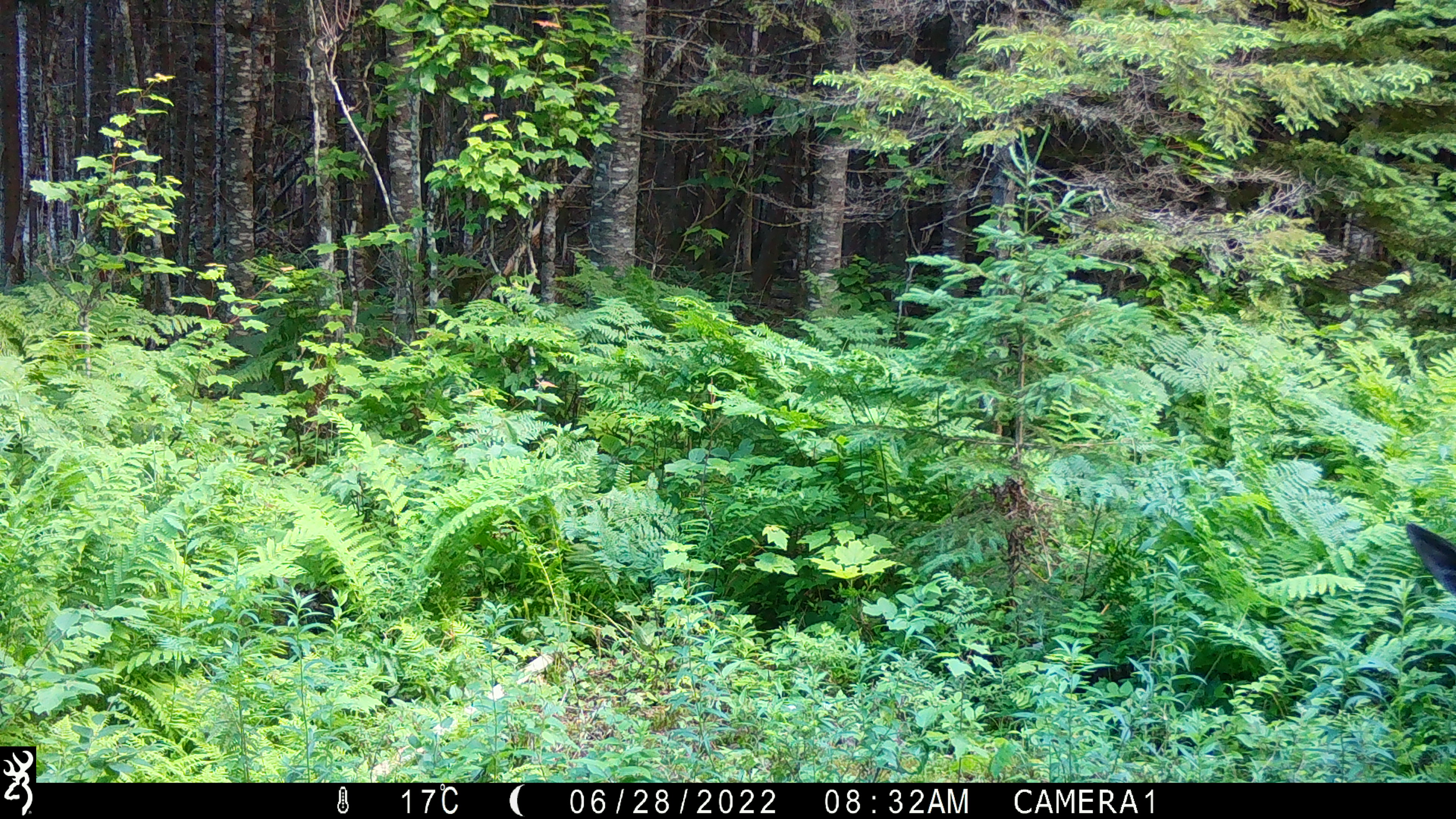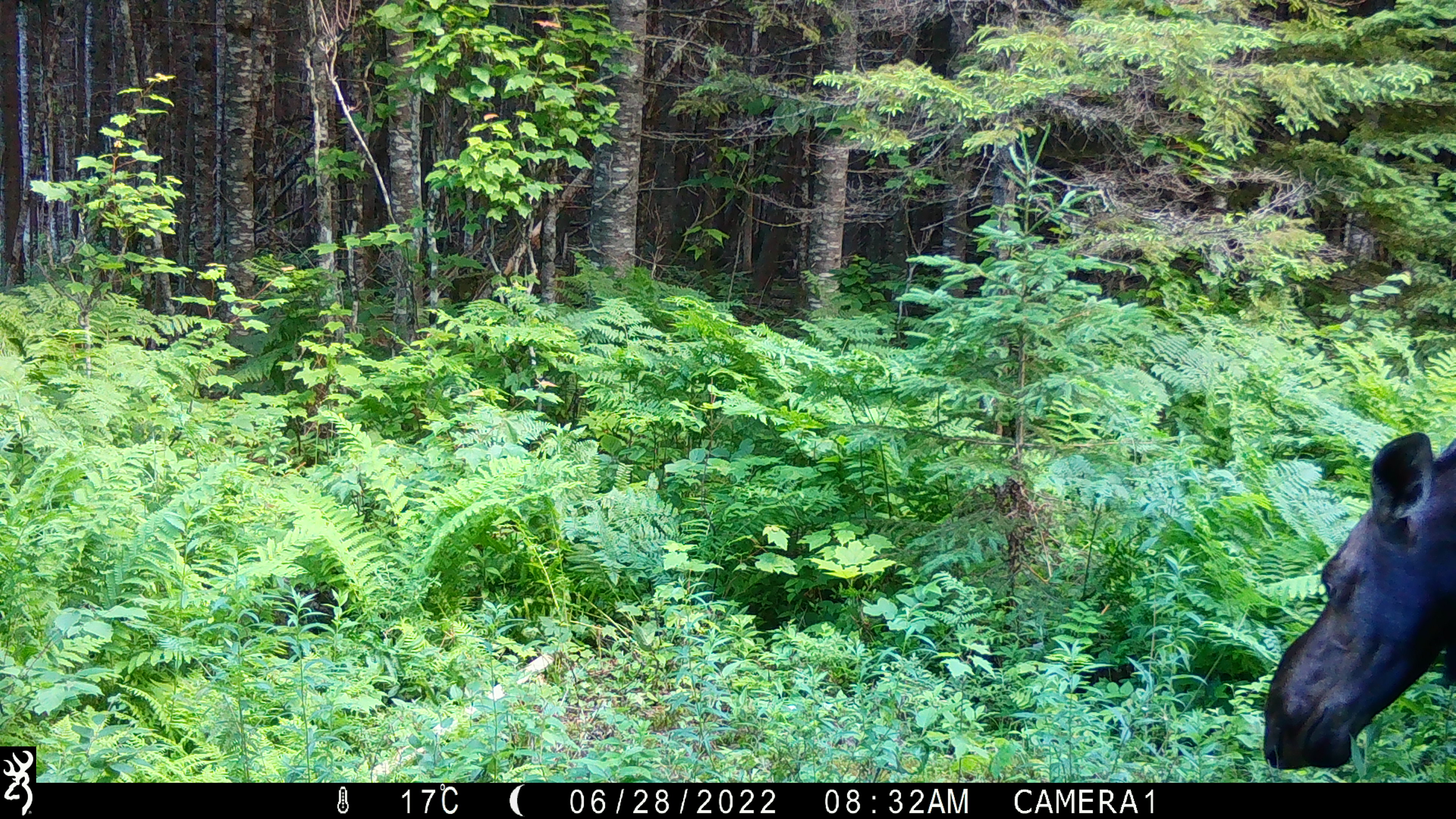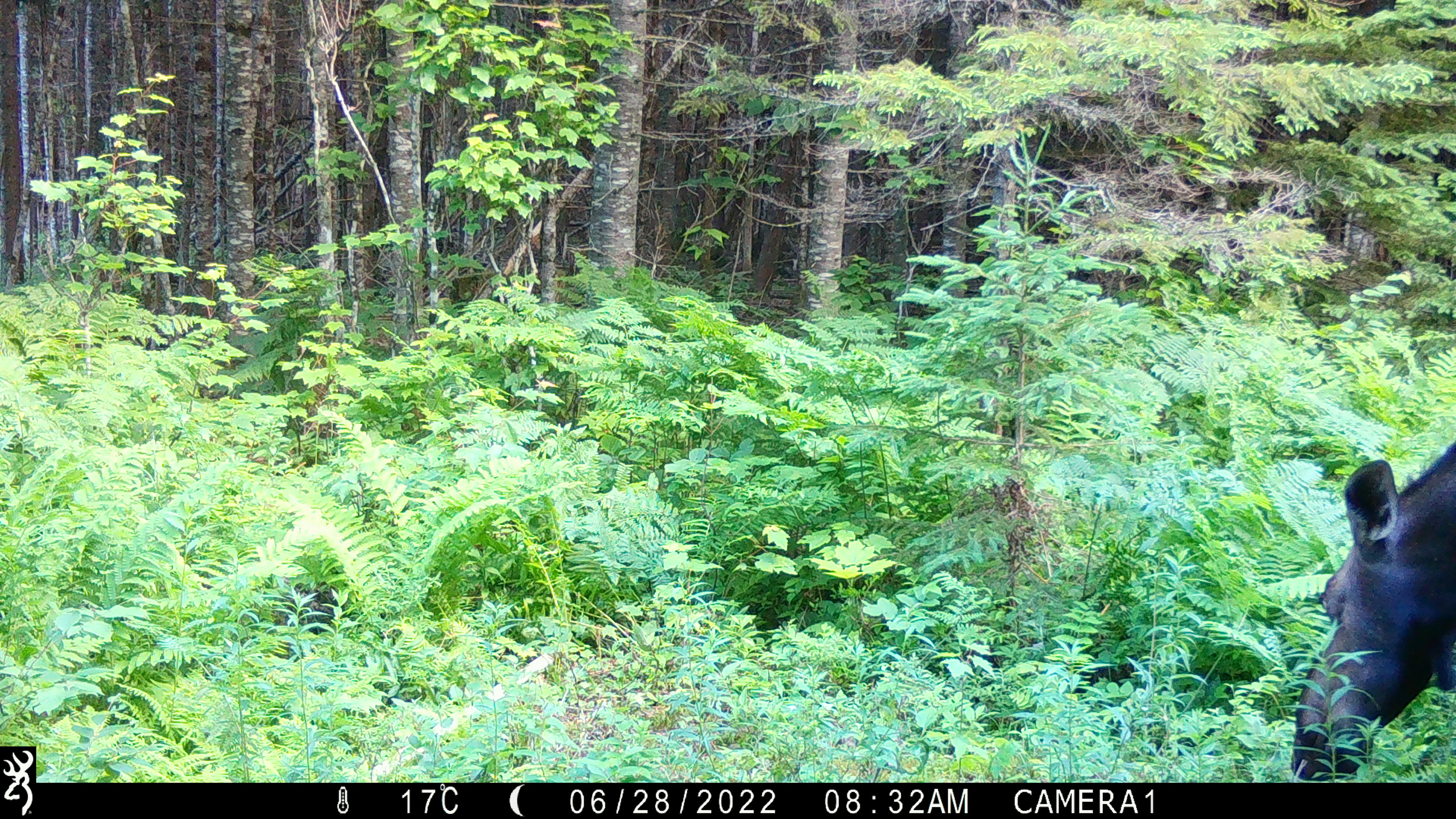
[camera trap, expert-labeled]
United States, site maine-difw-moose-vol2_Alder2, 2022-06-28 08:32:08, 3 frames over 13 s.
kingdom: Animalia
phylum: Chordata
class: Mammalia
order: Artiodactyla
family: Cervidae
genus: Alces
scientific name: Alces alces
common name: moose